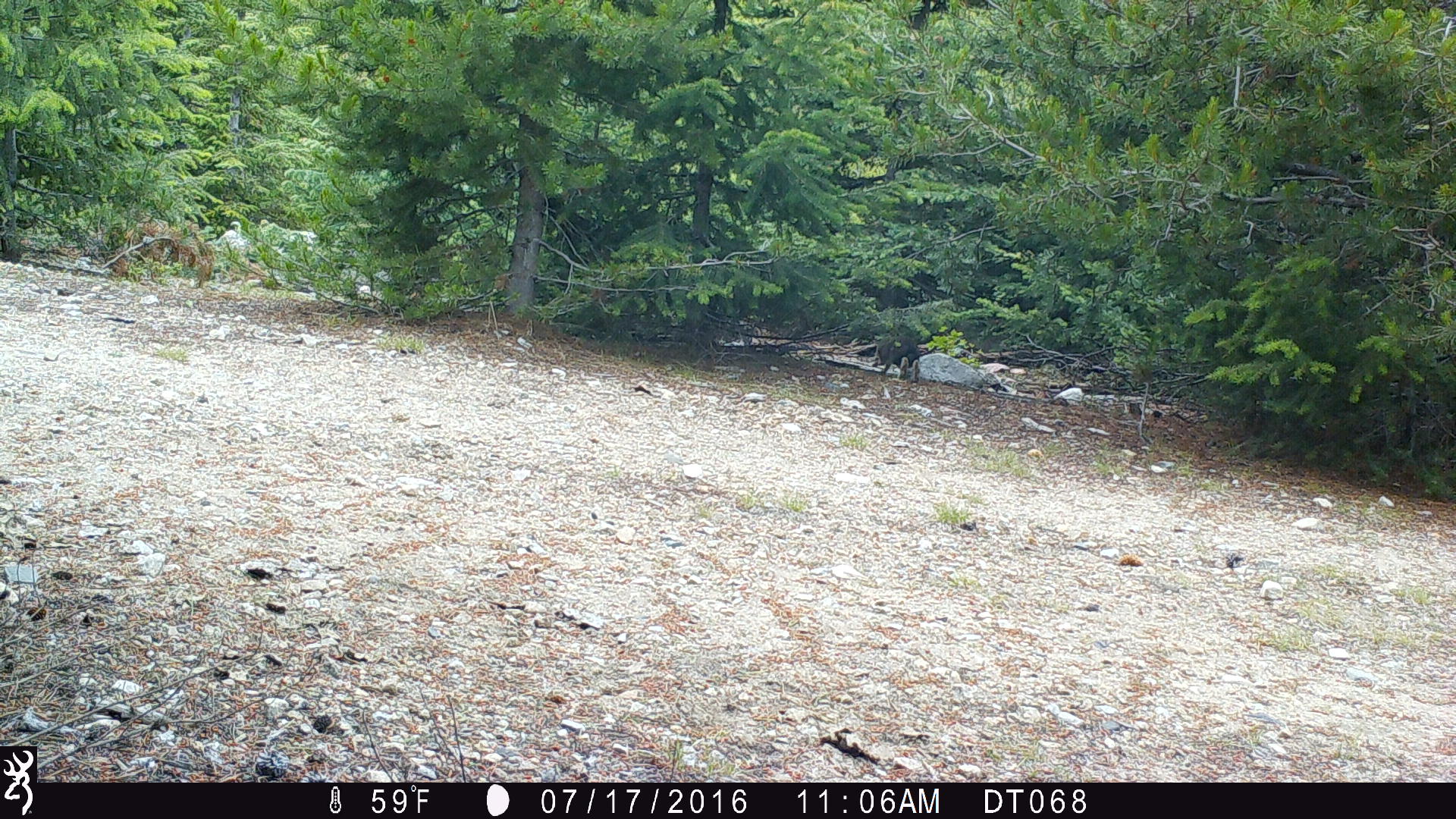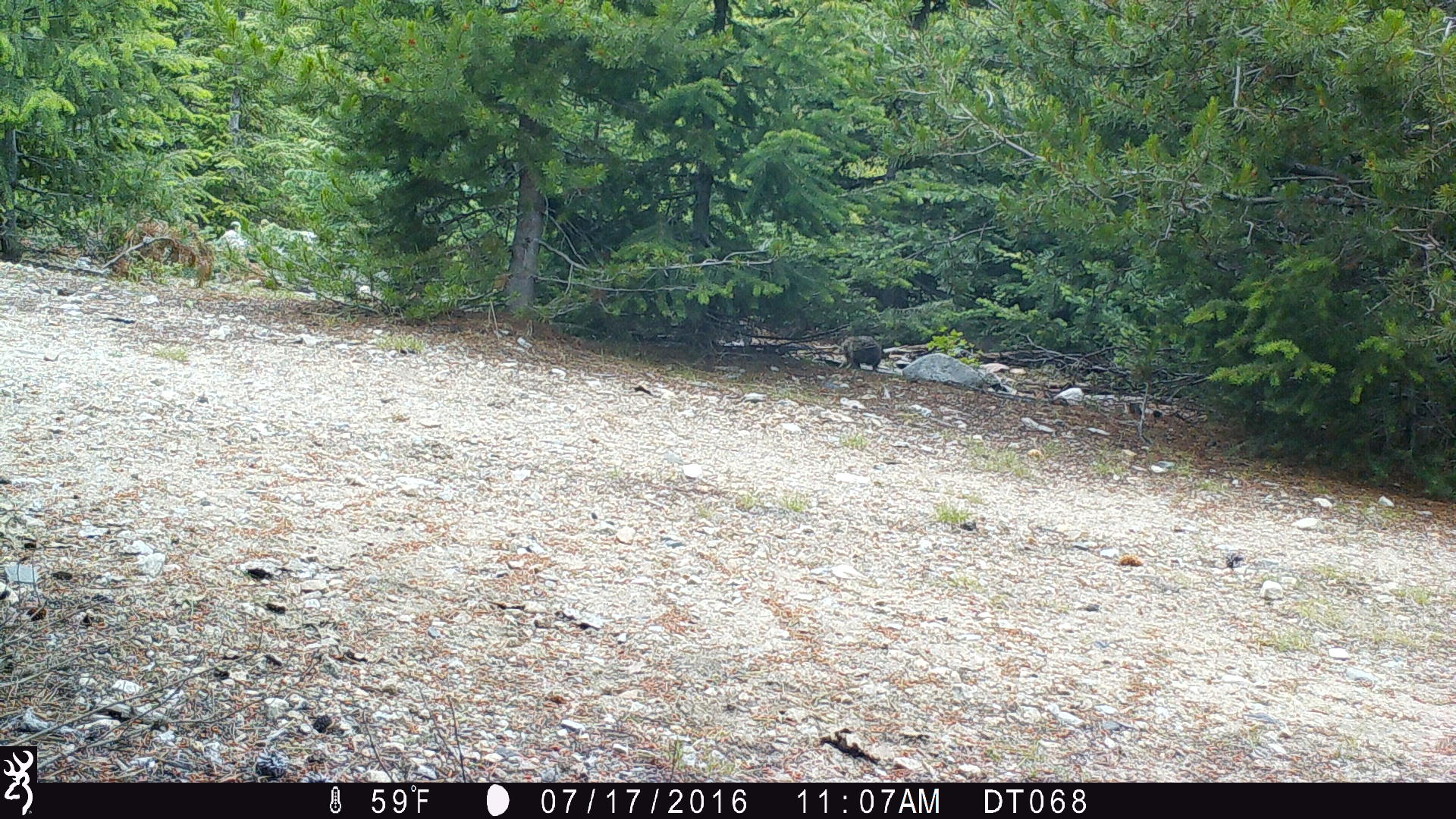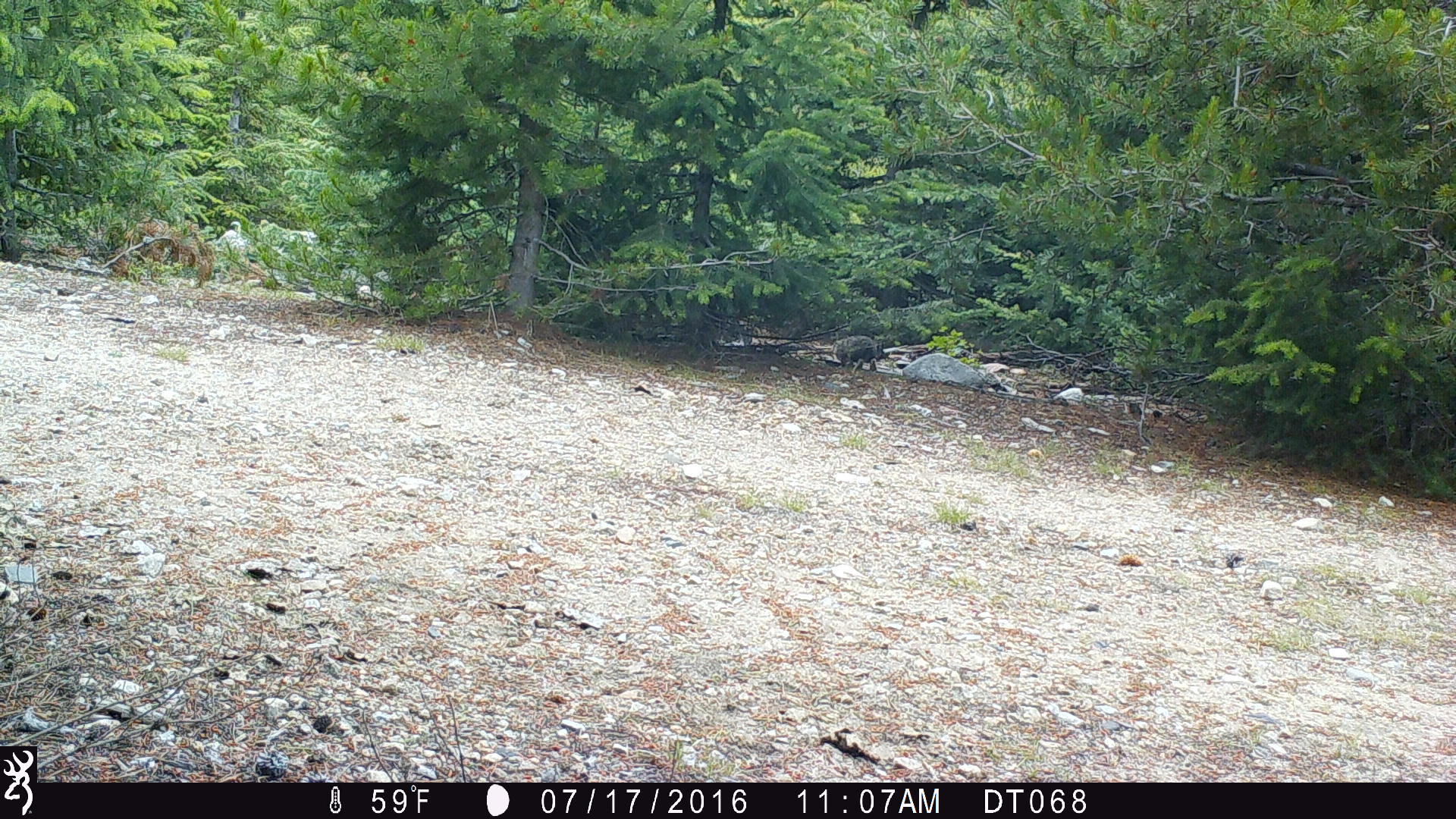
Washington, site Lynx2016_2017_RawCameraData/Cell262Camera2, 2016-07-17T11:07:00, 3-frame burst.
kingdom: Animalia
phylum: Chordata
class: Mammalia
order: Lagomorpha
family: Leporidae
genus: Lepus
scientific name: Lepus americanus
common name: snowshoe hare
Lepus americanus (snowshoe hare). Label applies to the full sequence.